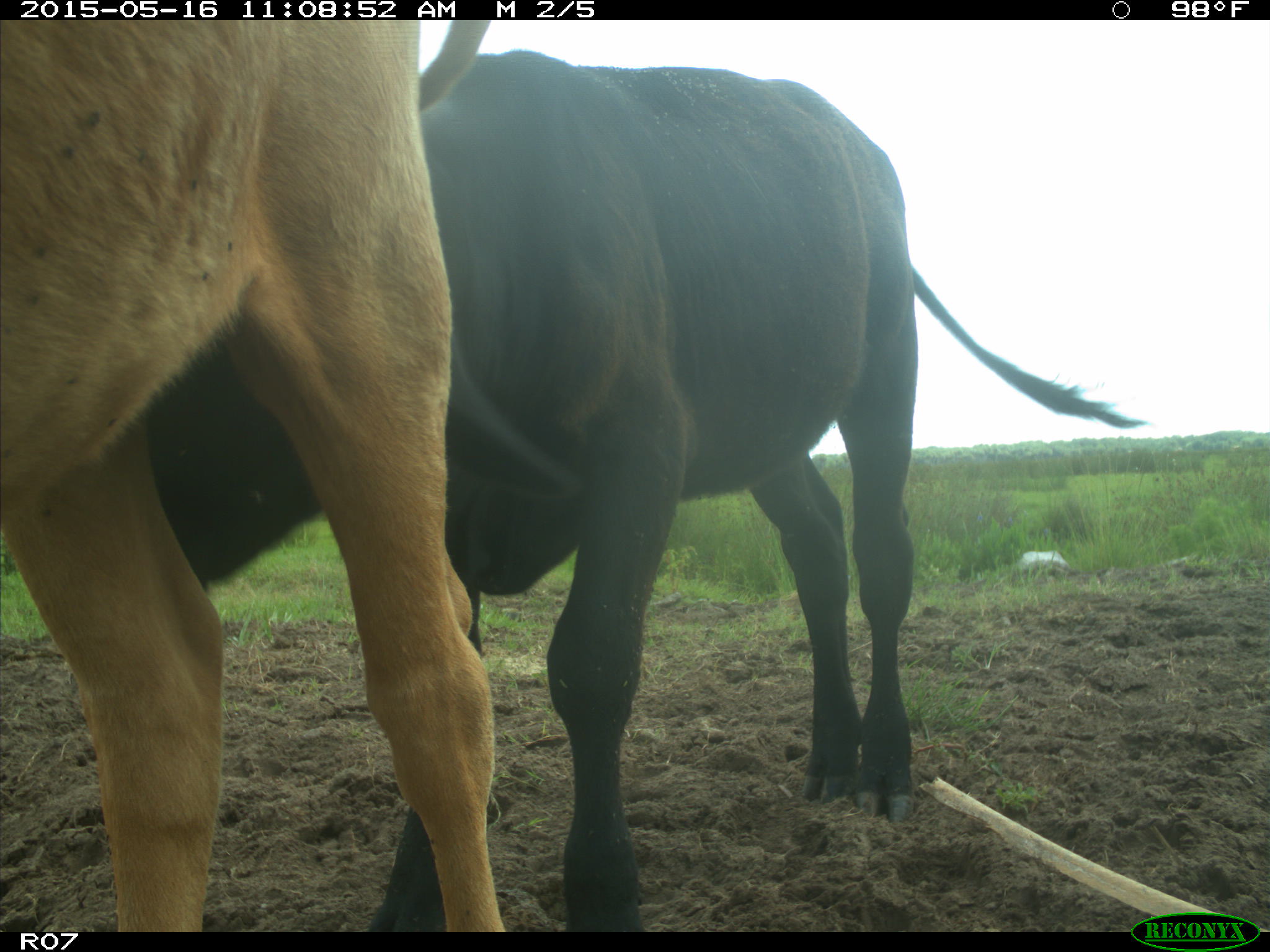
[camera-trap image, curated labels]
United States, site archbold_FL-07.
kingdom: Animalia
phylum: Chordata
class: Mammalia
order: Artiodactyla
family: Bovidae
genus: Bos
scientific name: Bos taurus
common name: domestic cow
Bos taurus (domestic cow).